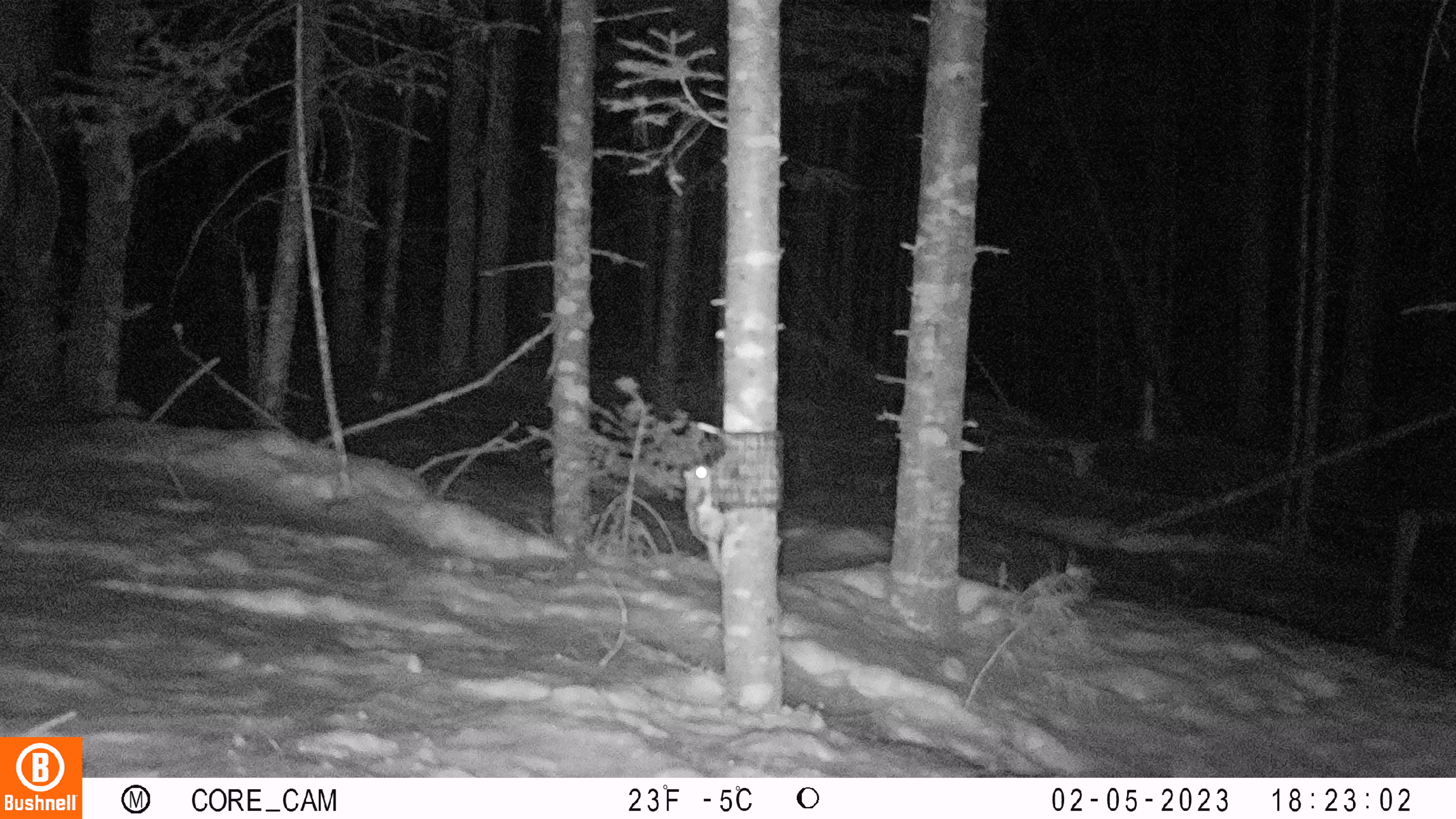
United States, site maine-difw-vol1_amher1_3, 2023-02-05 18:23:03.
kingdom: Animalia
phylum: Chordata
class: Mammalia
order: Rodentia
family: Sciuridae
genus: Glaucomys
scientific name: Glaucomys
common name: flying squirrel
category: flying squirrel sp.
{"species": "flying squirrel sp. (flying squirrel) (Glaucomys)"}